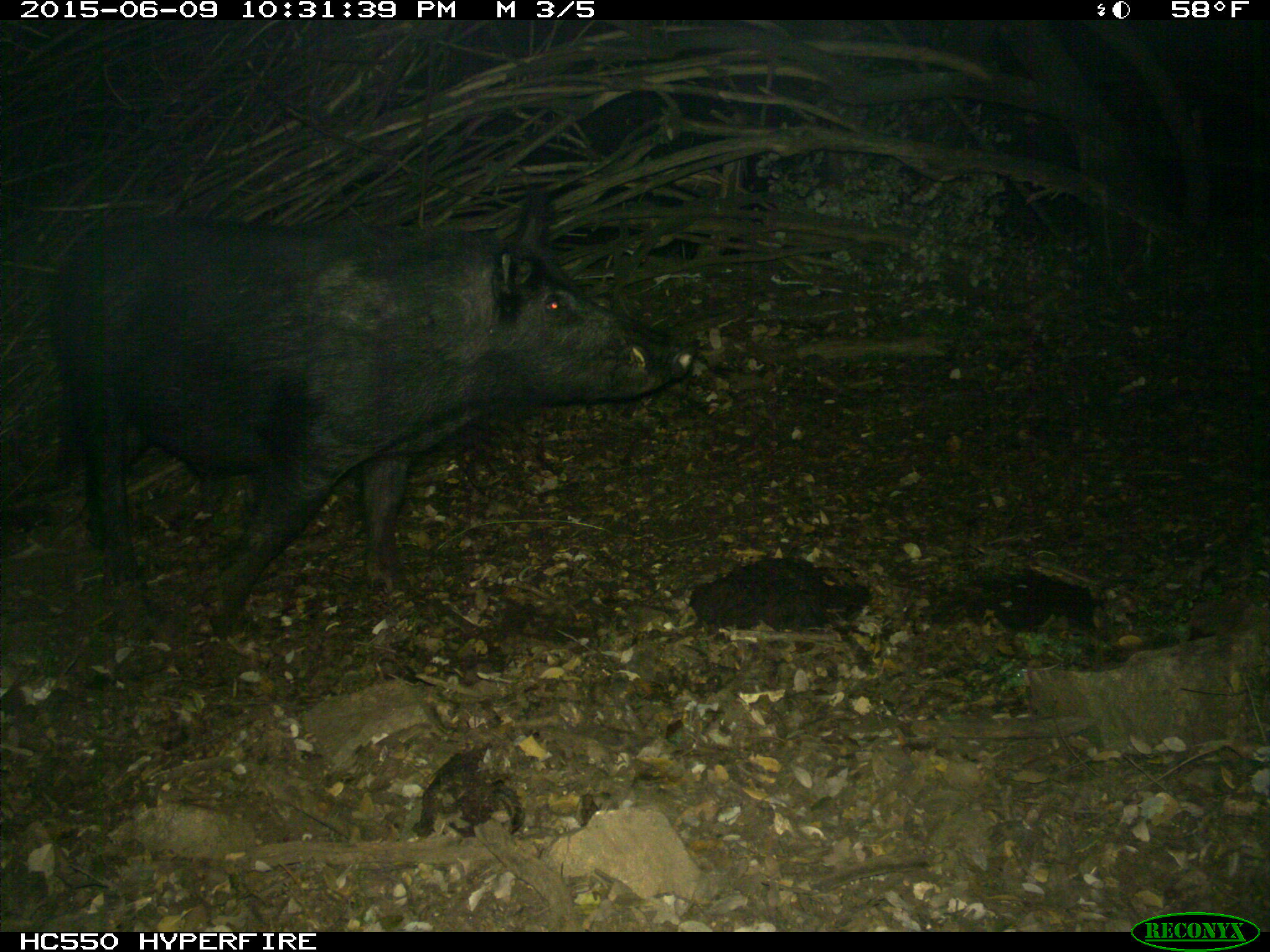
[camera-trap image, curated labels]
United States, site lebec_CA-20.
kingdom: Animalia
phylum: Chordata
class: Mammalia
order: Artiodactyla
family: Suidae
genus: Sus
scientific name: Sus scrofa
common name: wild boar